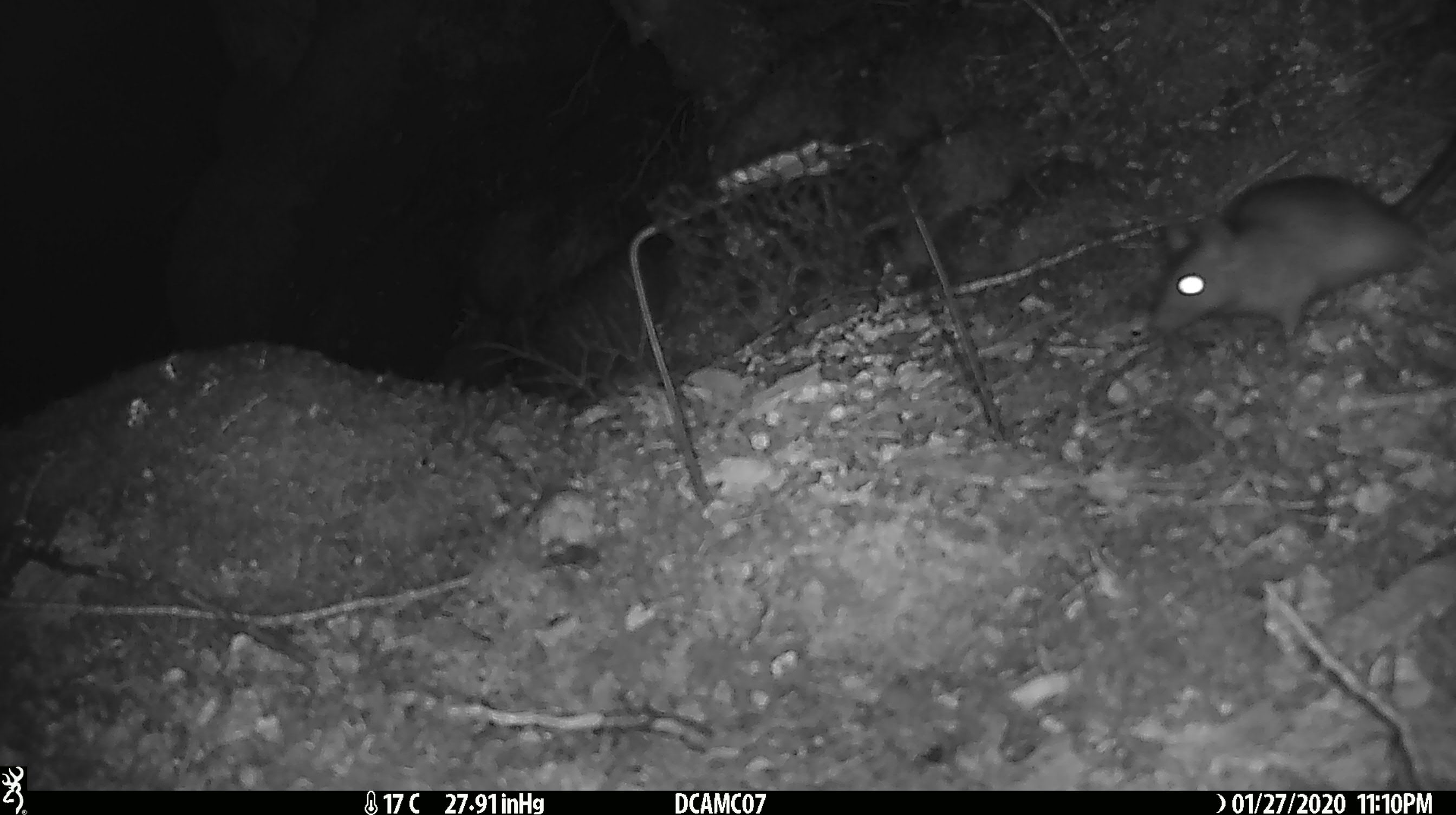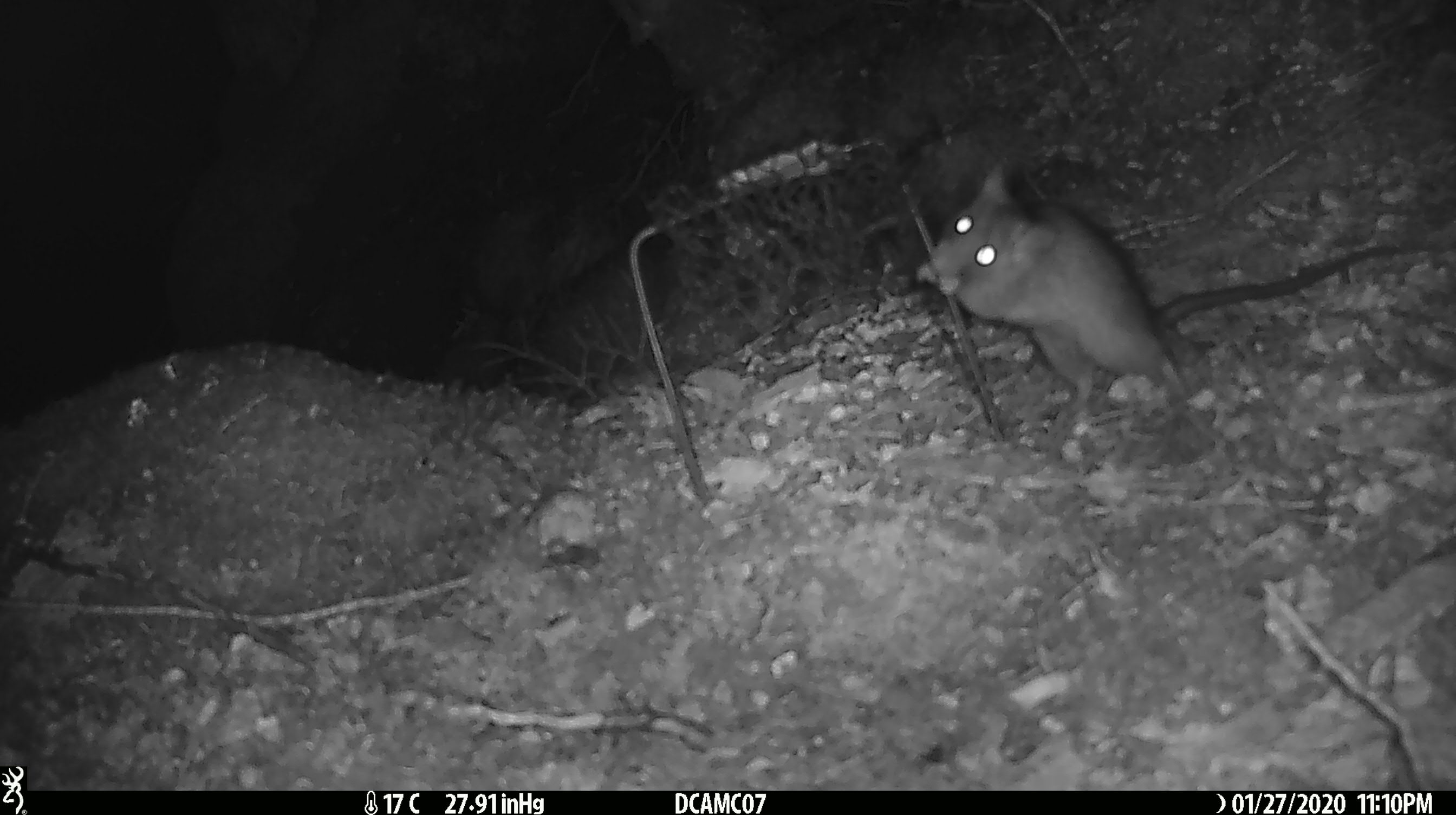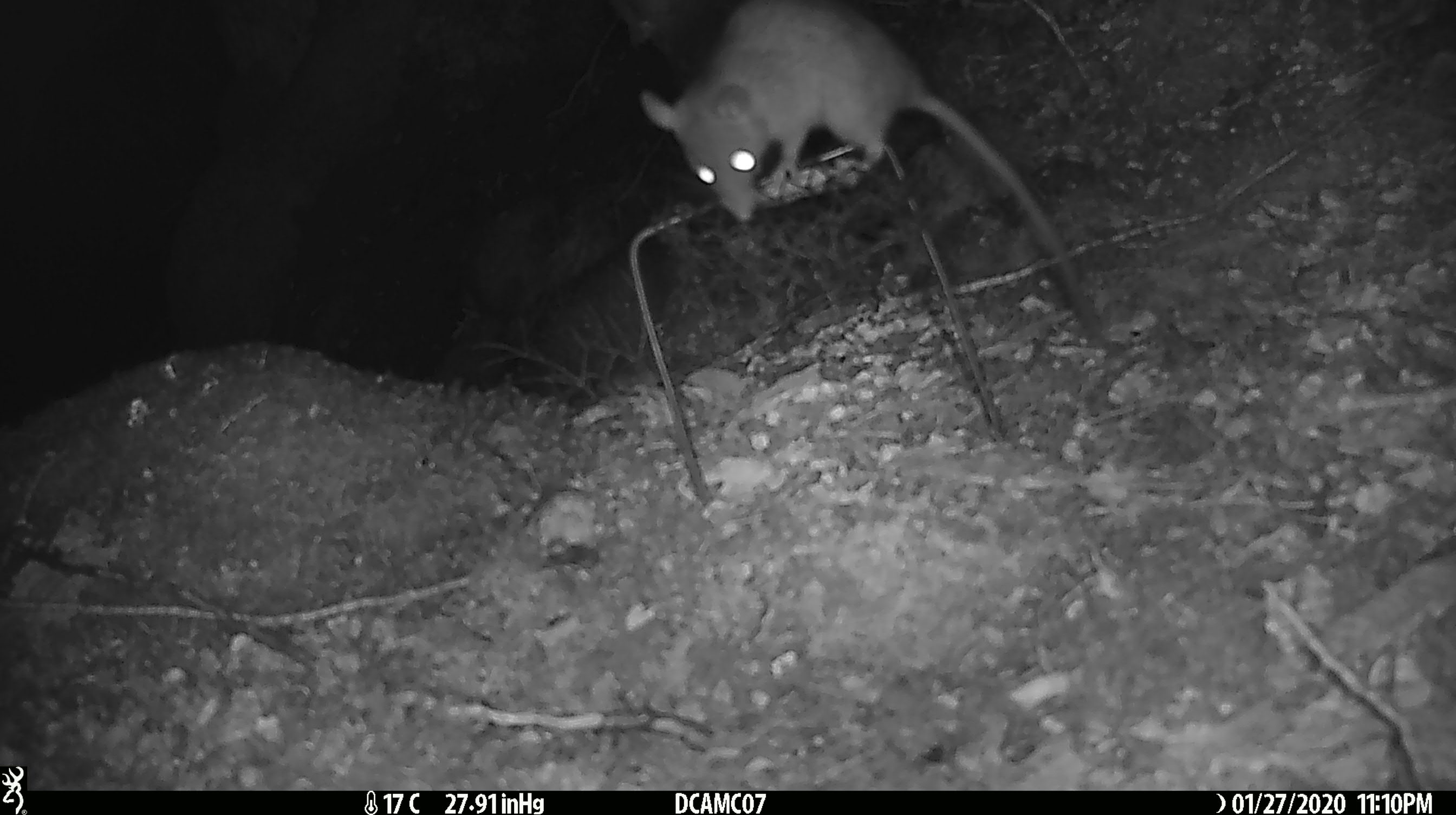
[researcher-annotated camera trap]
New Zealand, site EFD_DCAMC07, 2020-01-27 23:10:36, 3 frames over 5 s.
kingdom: Animalia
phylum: Chordata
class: Mammalia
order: Rodentia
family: Muridae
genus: Rattus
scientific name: Rattus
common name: rat